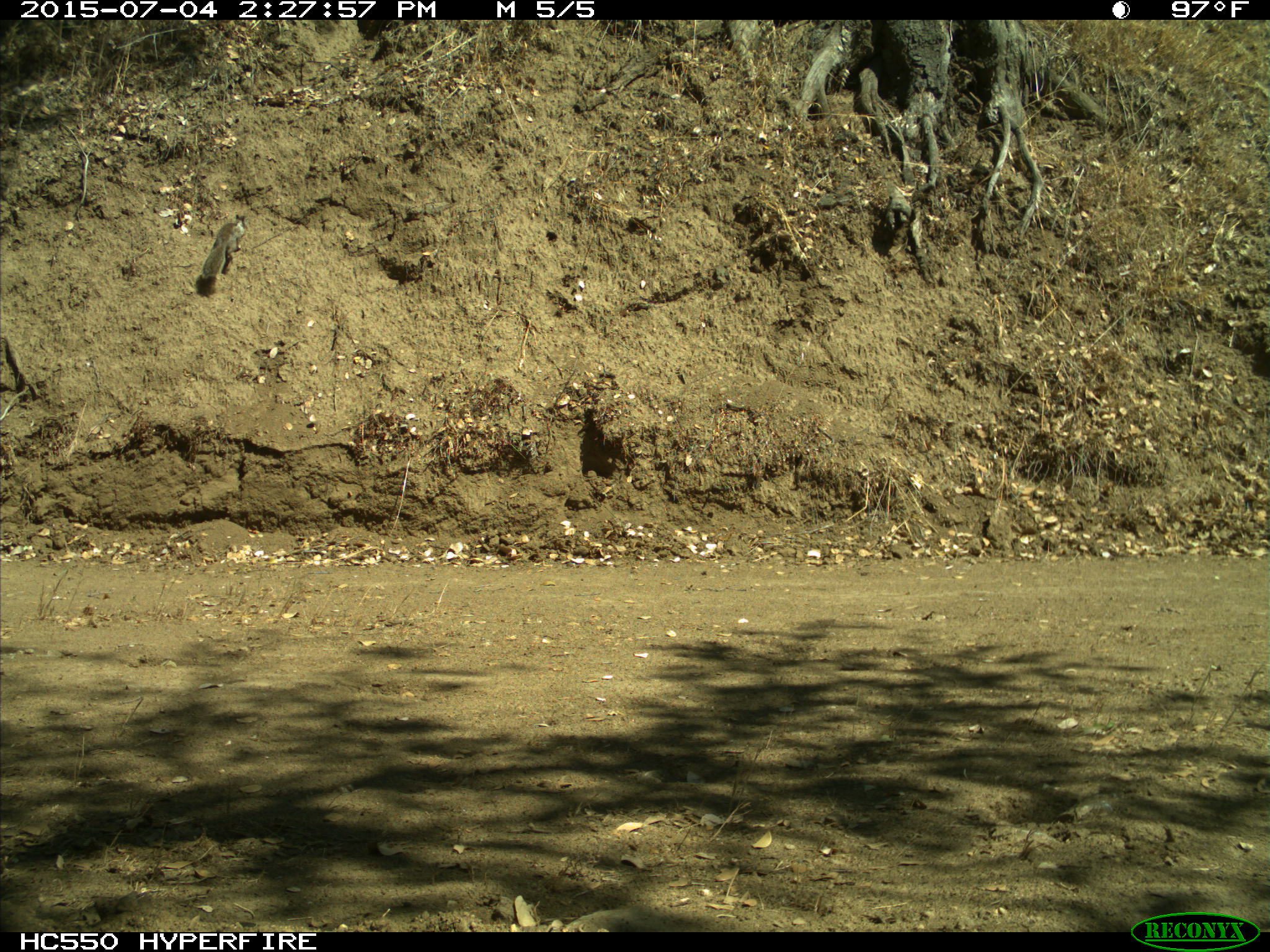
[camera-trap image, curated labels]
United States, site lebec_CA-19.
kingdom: Animalia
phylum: Chordata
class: Mammalia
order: Rodentia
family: Sciuridae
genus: Otospermophilus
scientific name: Otospermophilus beecheyi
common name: california ground squirrel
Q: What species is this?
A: Otospermophilus beecheyi (california ground squirrel).